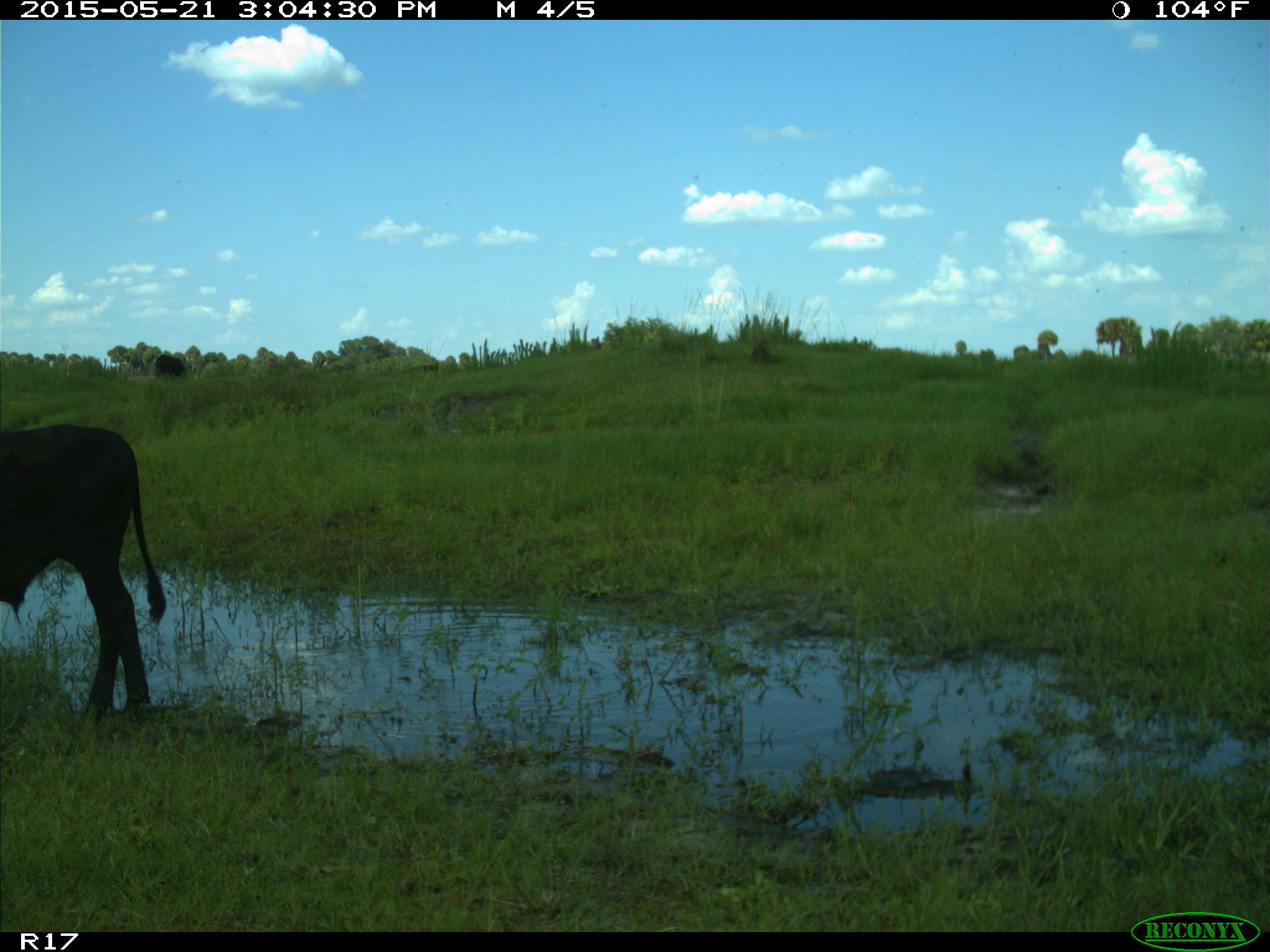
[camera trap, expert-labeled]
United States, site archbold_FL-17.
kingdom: Animalia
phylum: Chordata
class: Mammalia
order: Artiodactyla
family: Bovidae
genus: Bos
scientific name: Bos taurus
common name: domestic cow